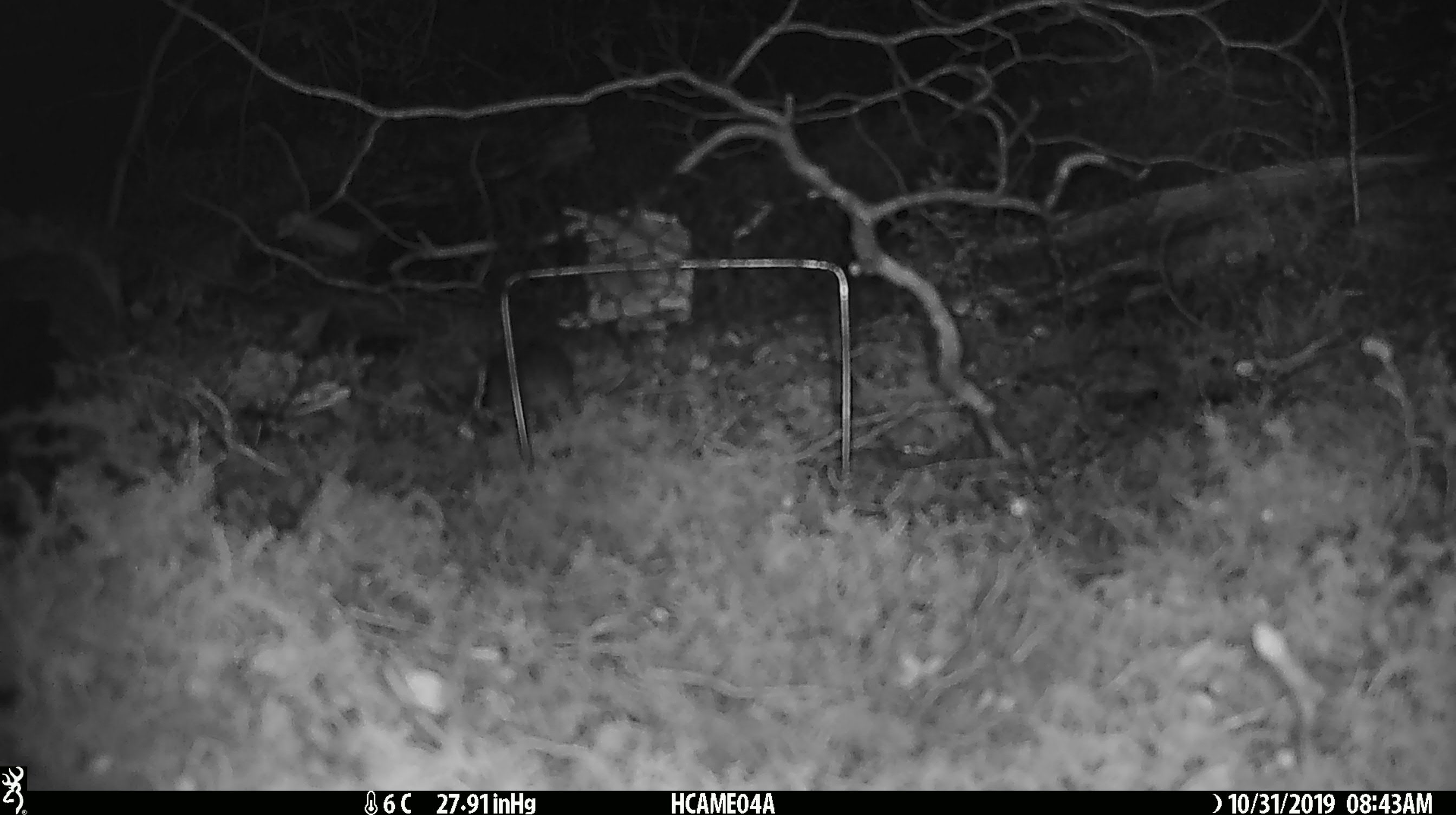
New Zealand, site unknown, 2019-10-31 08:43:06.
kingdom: Animalia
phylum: Chordata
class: Mammalia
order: Rodentia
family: Muridae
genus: Mus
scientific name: Mus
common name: mouse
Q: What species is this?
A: Mouse (Mus).